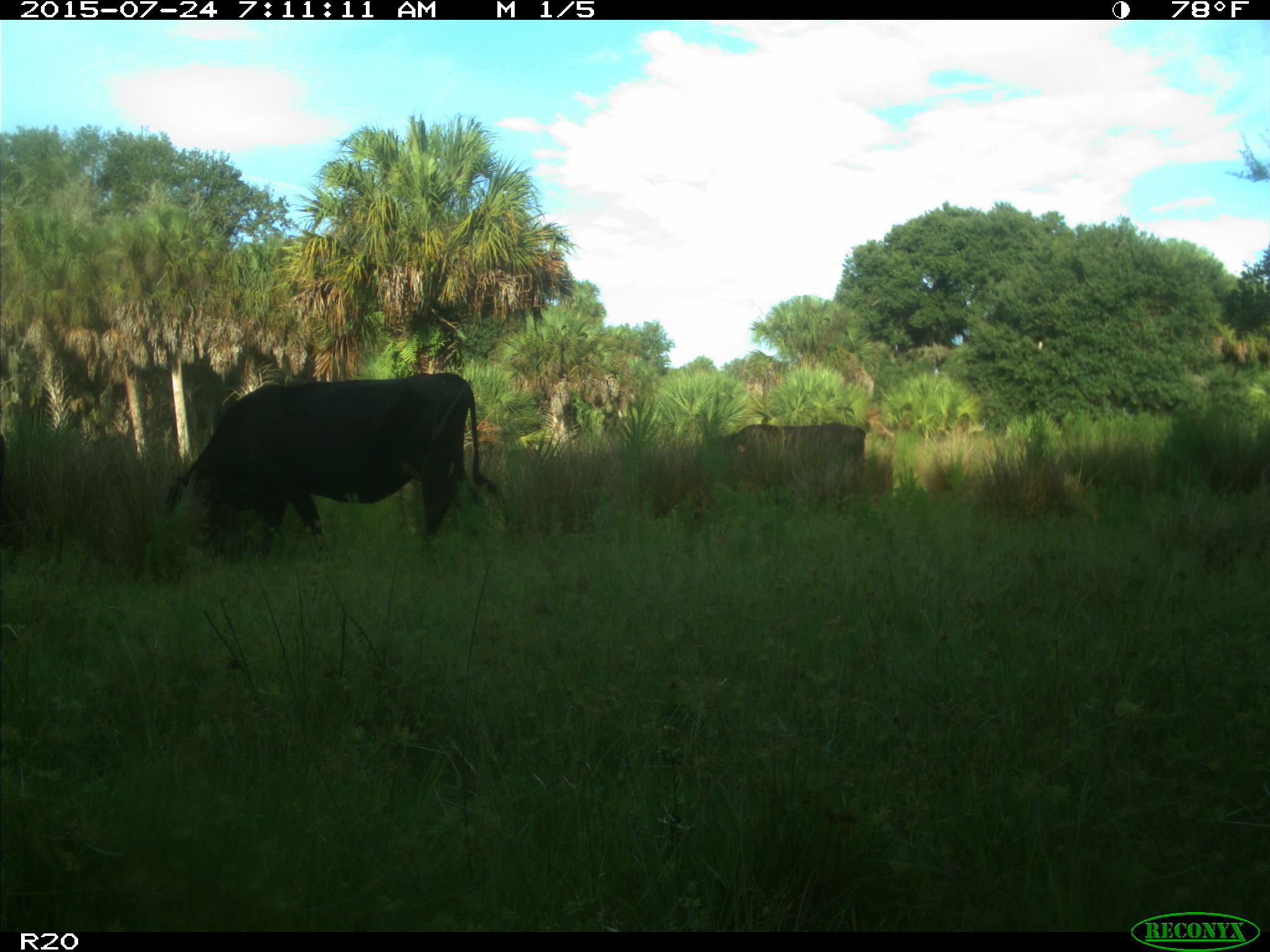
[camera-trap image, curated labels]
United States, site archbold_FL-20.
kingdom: Animalia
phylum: Chordata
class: Mammalia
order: Artiodactyla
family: Bovidae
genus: Bos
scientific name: Bos taurus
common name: domestic cow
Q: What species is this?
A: Bos taurus (domestic cow).